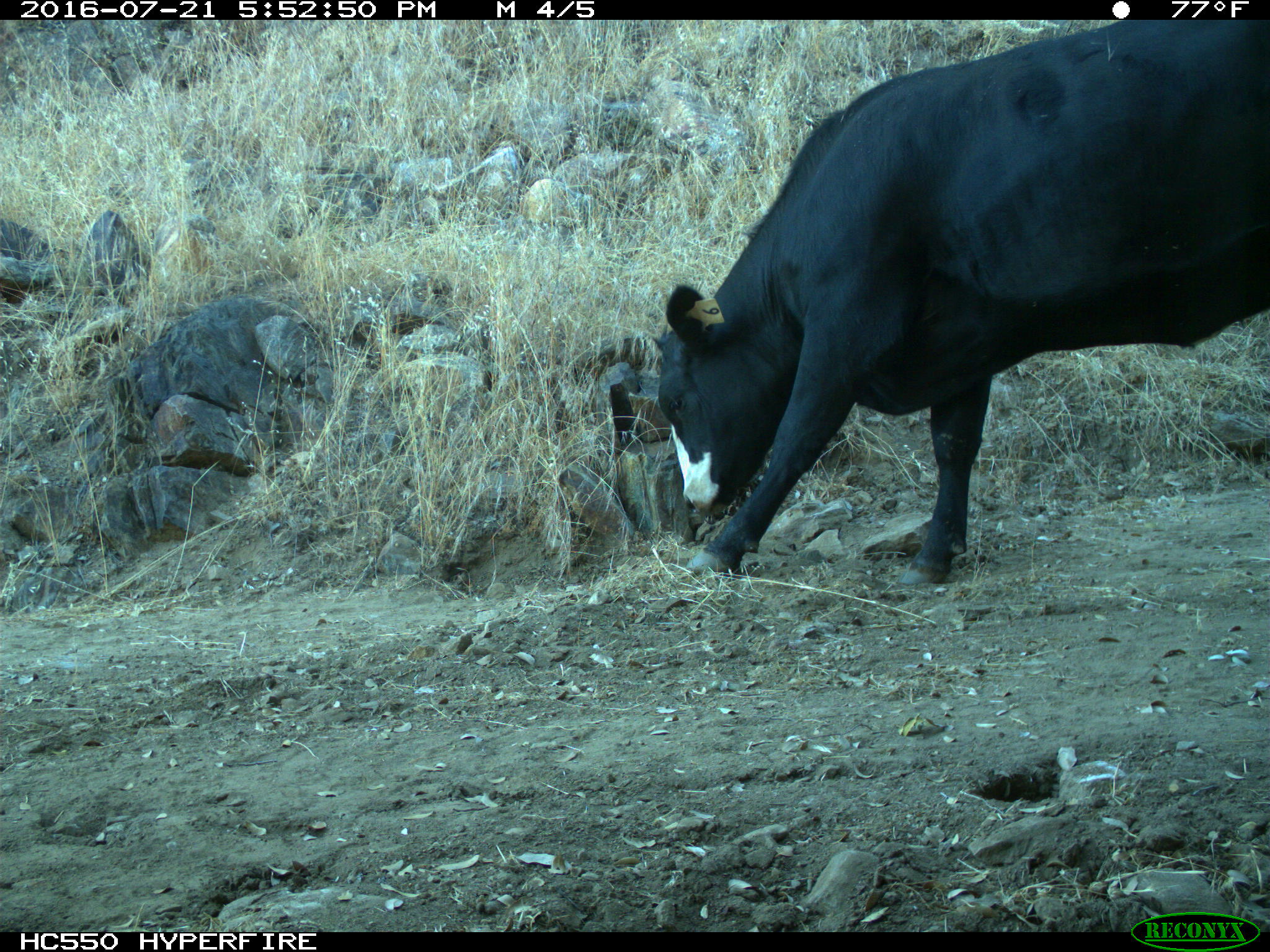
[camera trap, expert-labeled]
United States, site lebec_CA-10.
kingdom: Animalia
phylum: Chordata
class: Mammalia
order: Artiodactyla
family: Bovidae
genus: Bos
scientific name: Bos taurus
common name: domestic cow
Bos taurus (domestic cow).